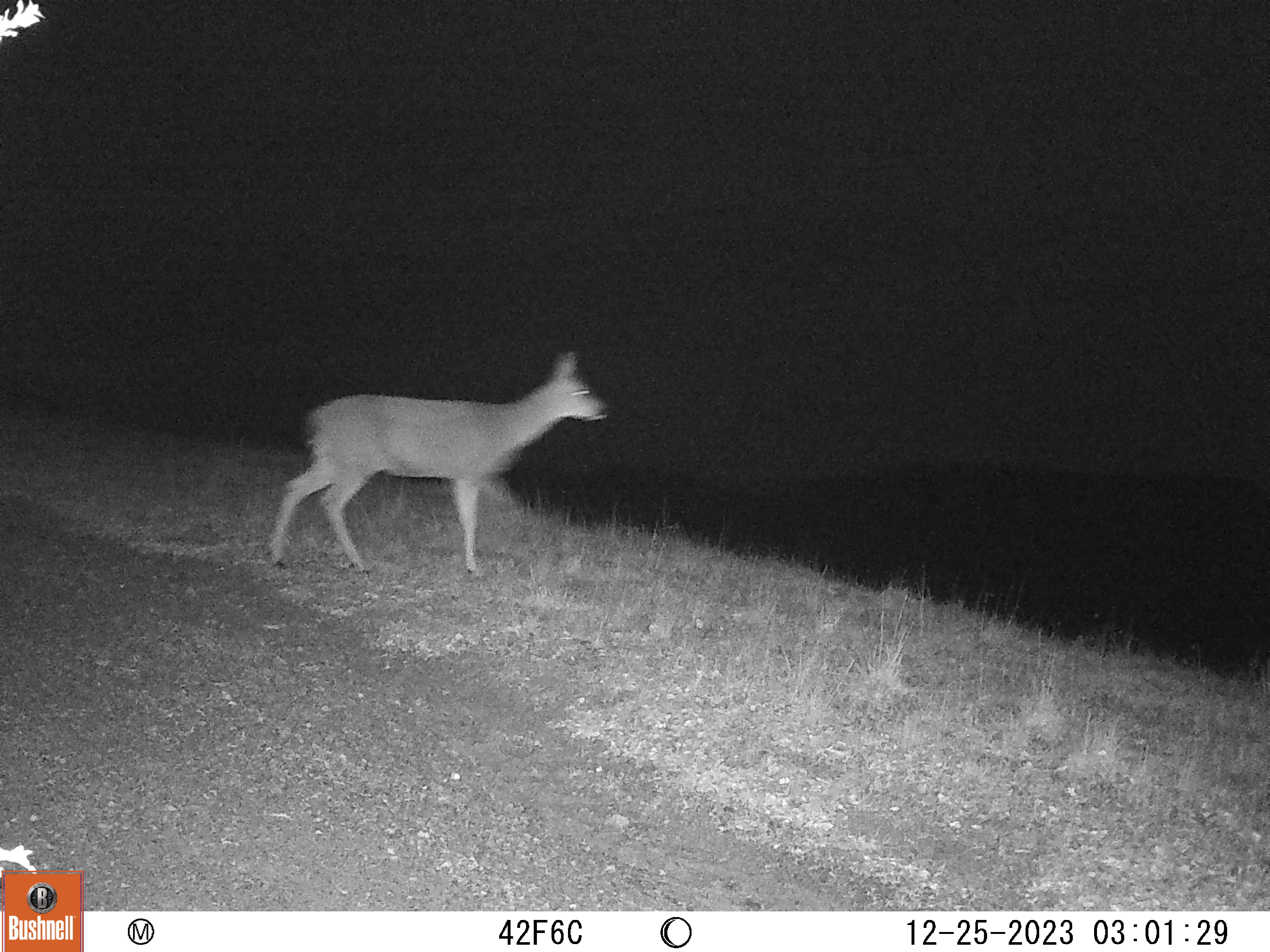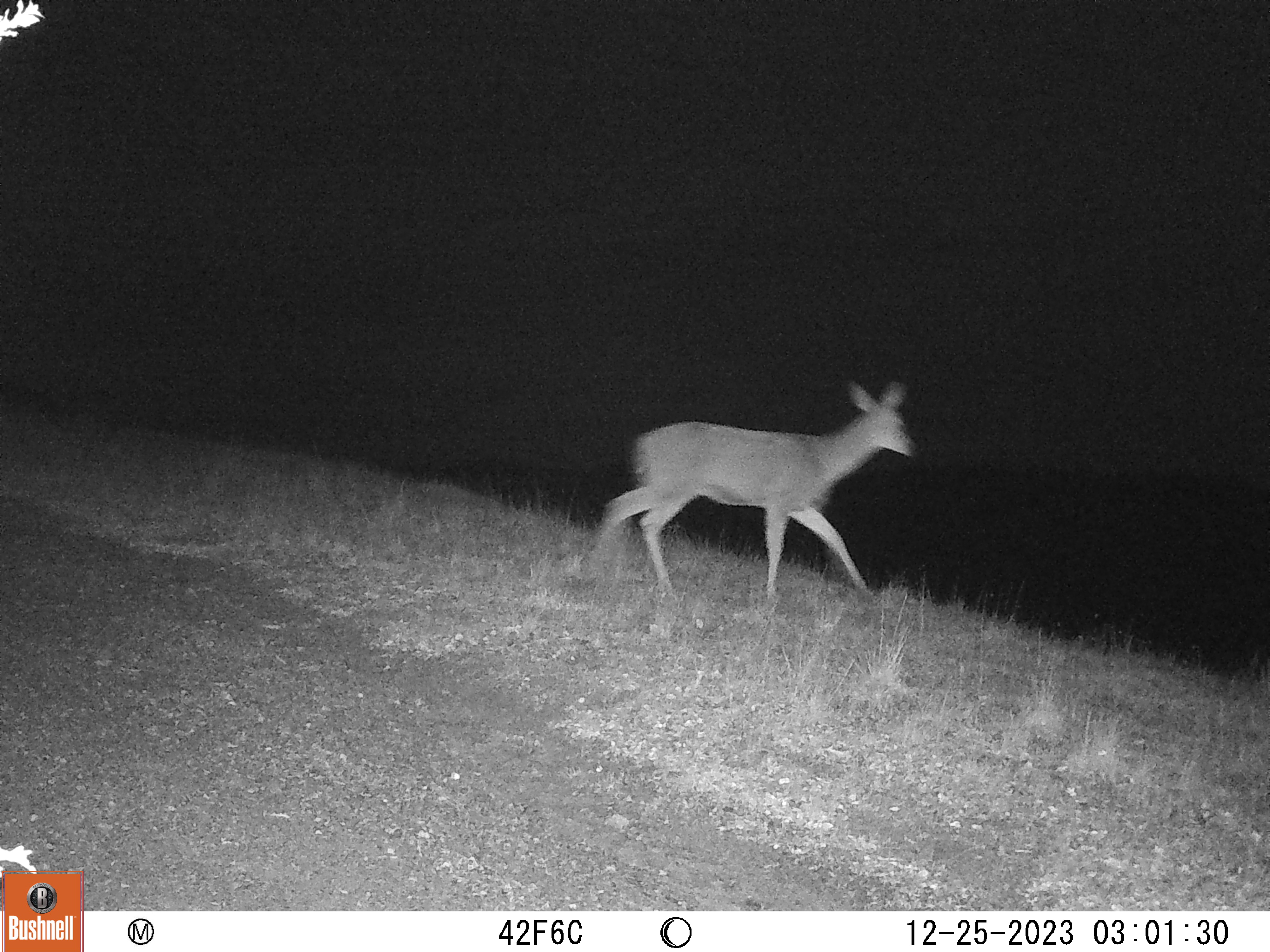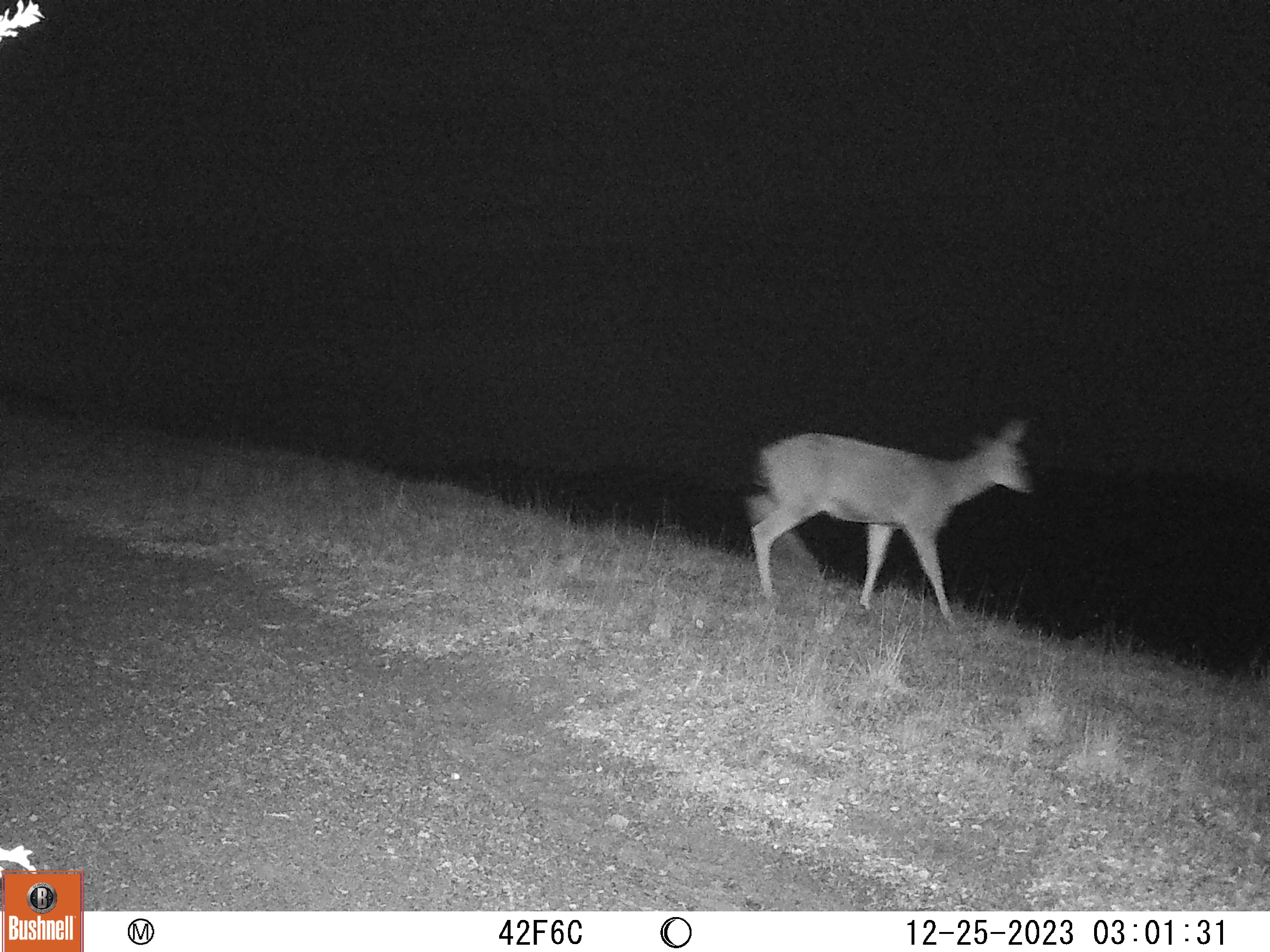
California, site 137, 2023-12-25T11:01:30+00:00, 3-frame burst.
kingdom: Animalia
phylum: Chordata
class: Mammalia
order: Artiodactyla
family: Cervidae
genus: Odocoileus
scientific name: Odocoileus hemionus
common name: mule deer